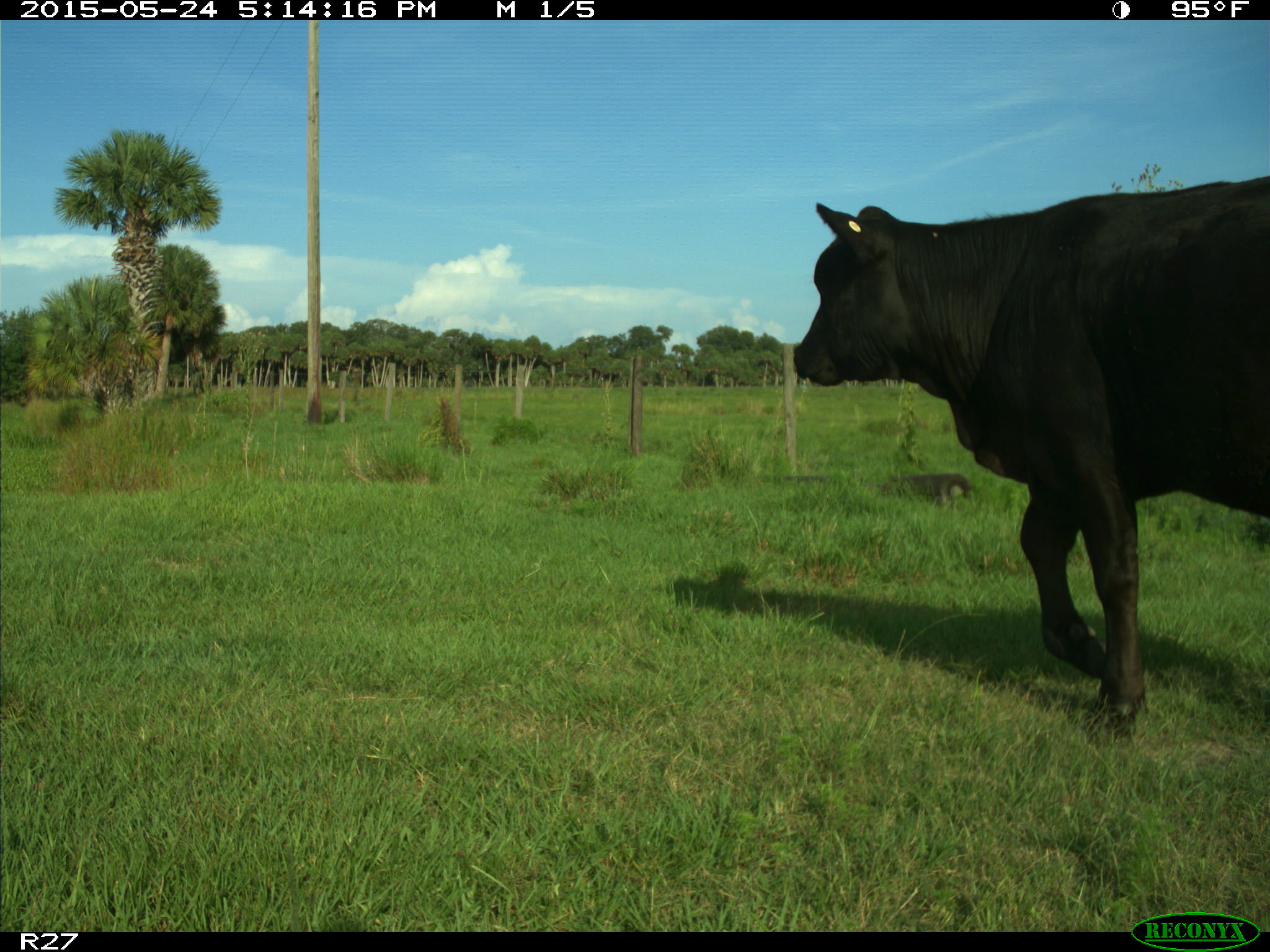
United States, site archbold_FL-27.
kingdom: Animalia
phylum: Chordata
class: Mammalia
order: Artiodactyla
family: Bovidae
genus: Bos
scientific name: Bos taurus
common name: domestic cow